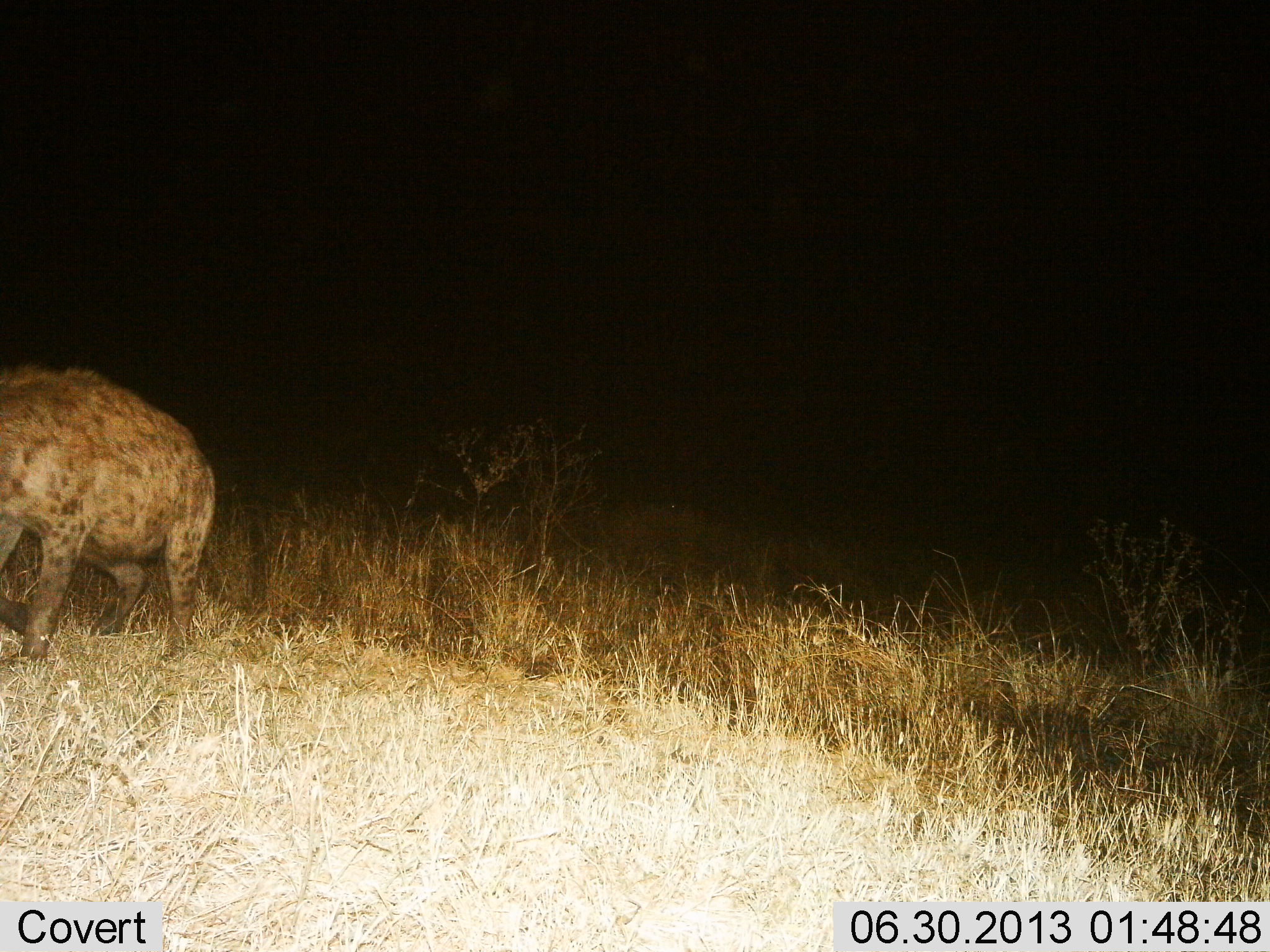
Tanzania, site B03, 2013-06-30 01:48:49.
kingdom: Animalia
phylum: Chordata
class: Mammalia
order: Carnivora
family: Hyaenidae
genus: Crocuta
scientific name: Crocuta crocuta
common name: spotted hyena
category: hyenaspotted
Hyenaspotted (spotted hyena) (Crocuta crocuta), count 1. Behavior (volunteer vote fractions): standing 80%, resting 0%, moving 20%, interacting 0%. Young present (vote fraction): 0%. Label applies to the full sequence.